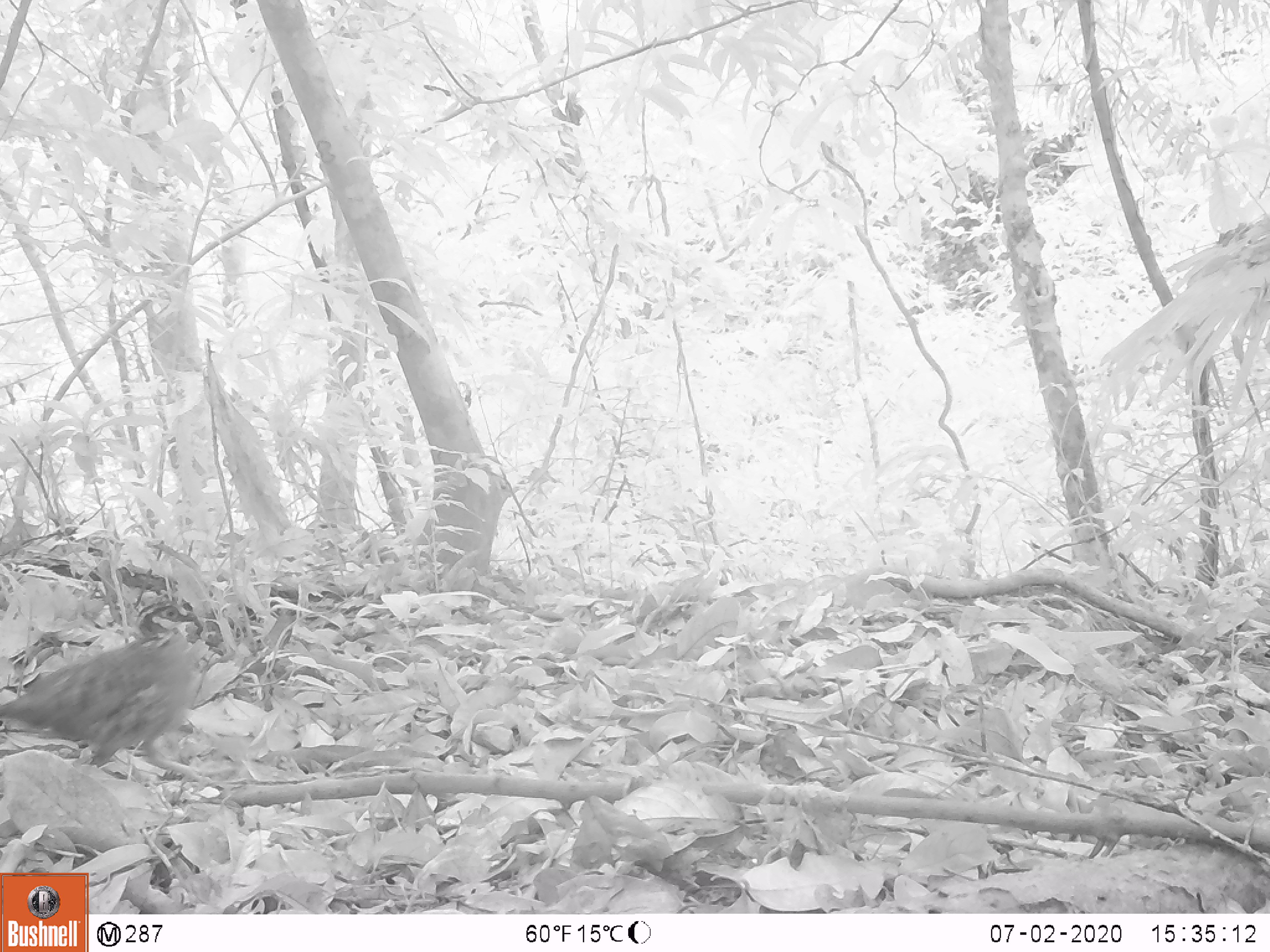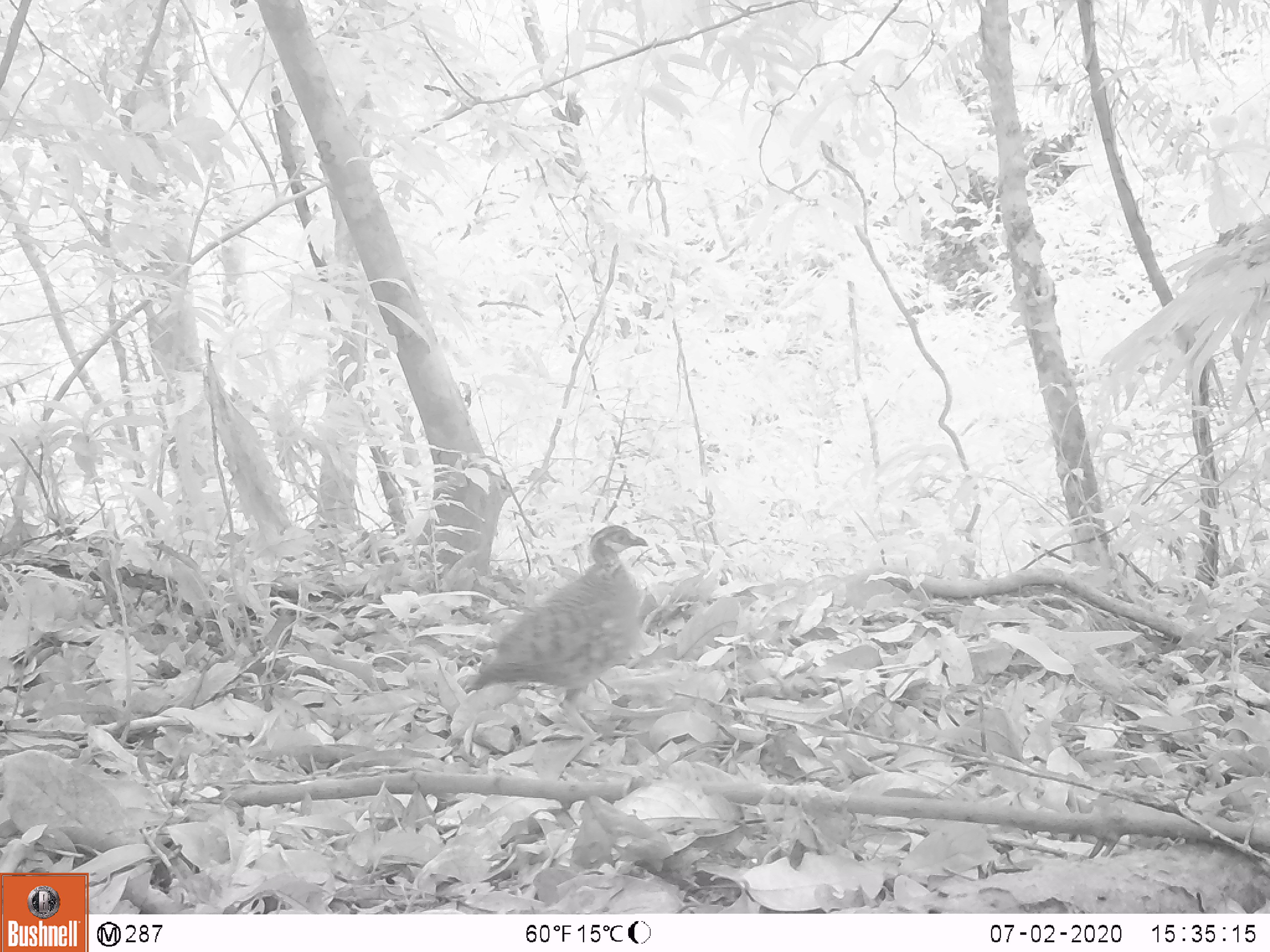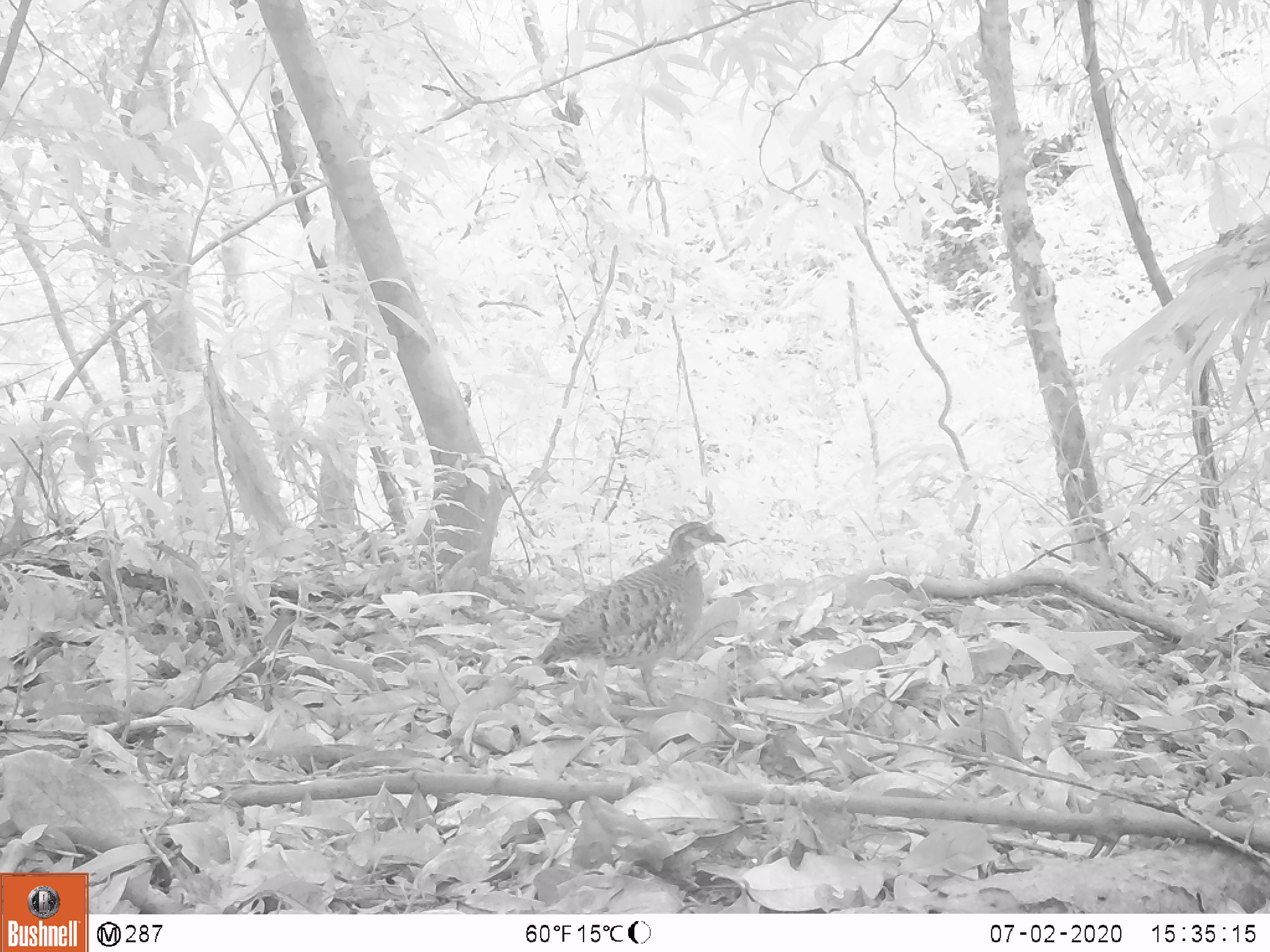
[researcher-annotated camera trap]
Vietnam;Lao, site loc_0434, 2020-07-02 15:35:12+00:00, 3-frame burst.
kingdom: Animalia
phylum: Chordata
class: Aves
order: Galliformes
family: Phasianidae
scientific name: Phasianidae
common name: partridge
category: unidentified partridge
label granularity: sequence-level